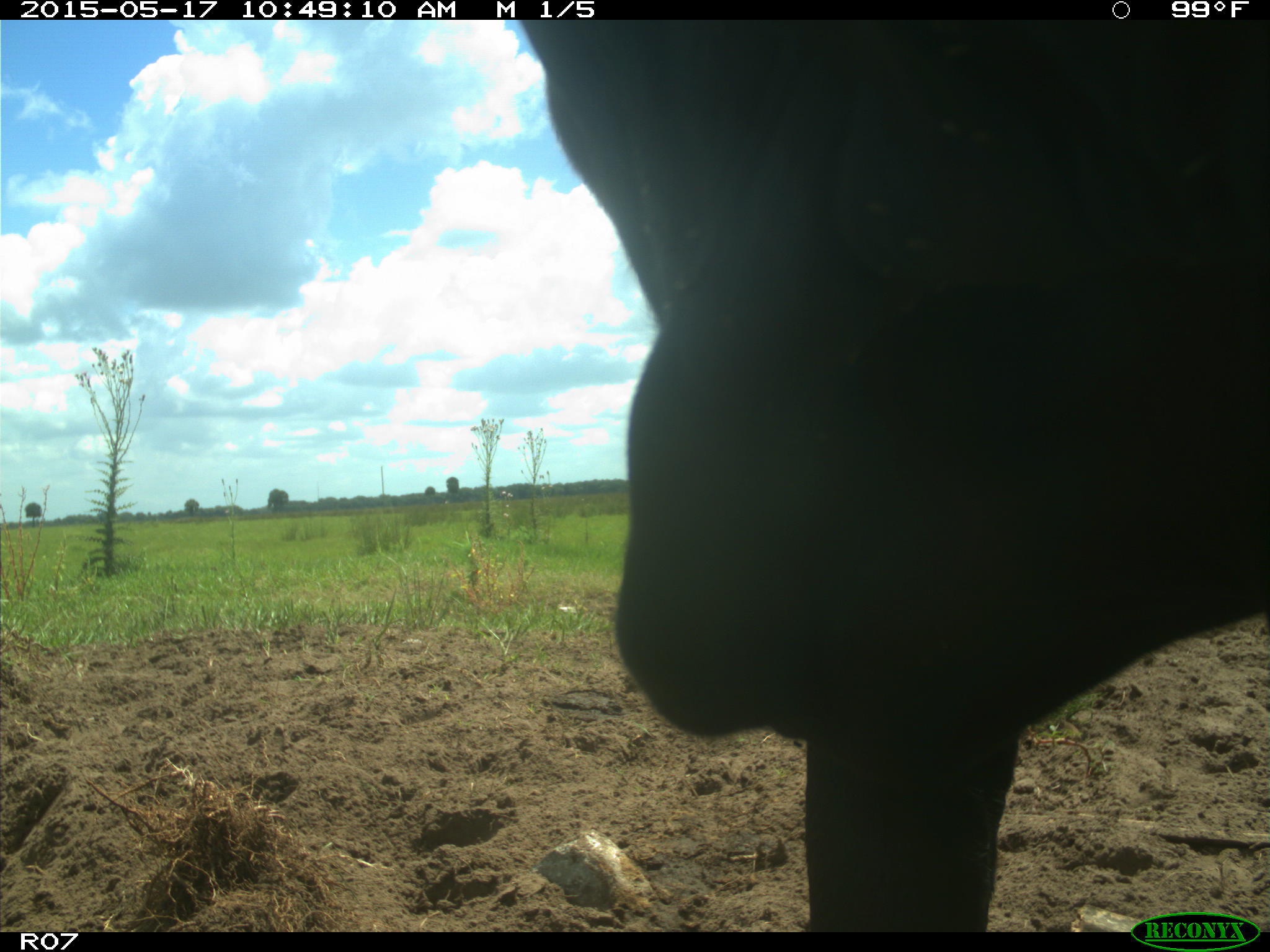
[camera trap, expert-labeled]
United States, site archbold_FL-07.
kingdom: Animalia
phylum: Chordata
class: Mammalia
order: Artiodactyla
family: Bovidae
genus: Bos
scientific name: Bos taurus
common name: domestic cow